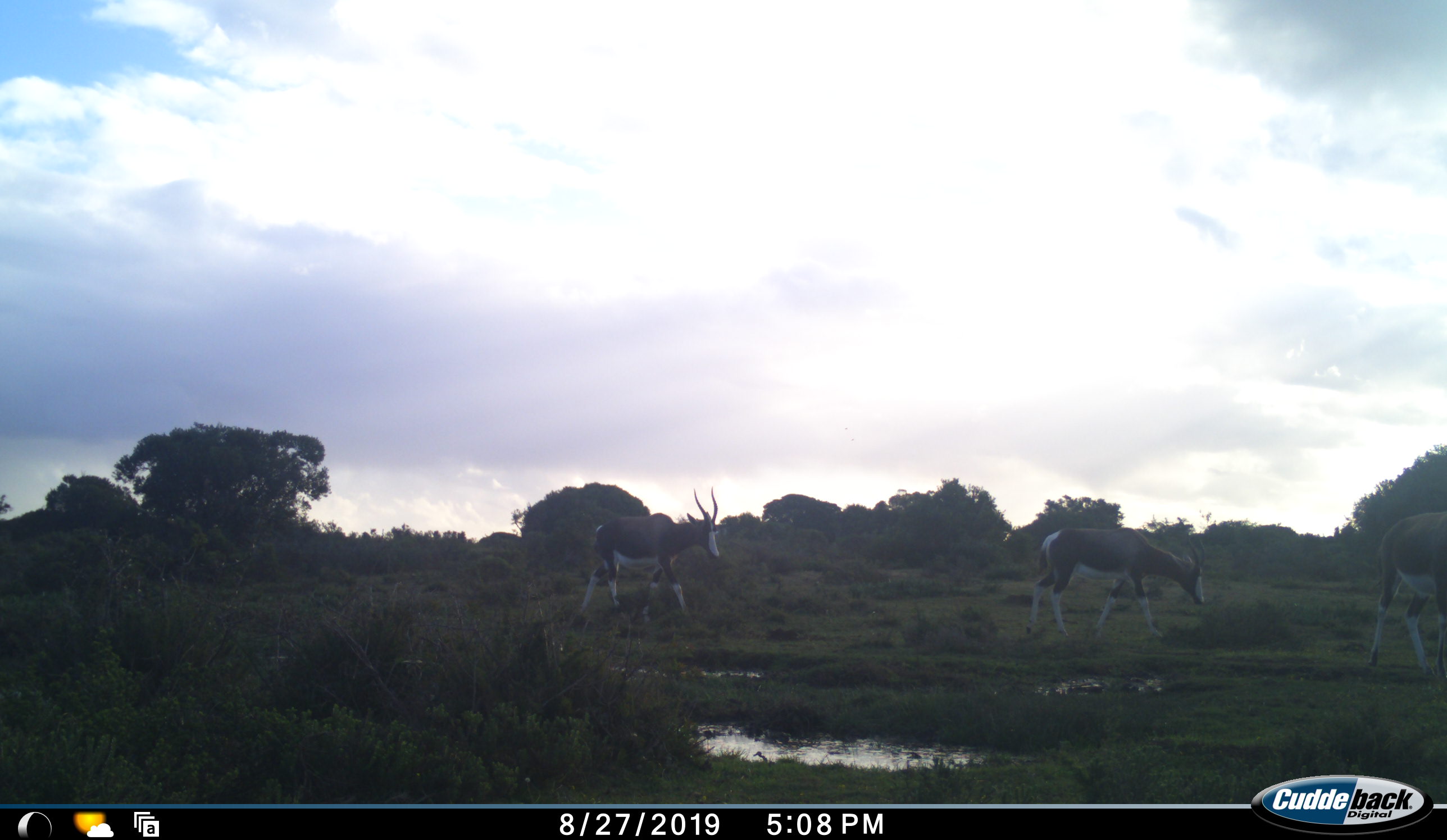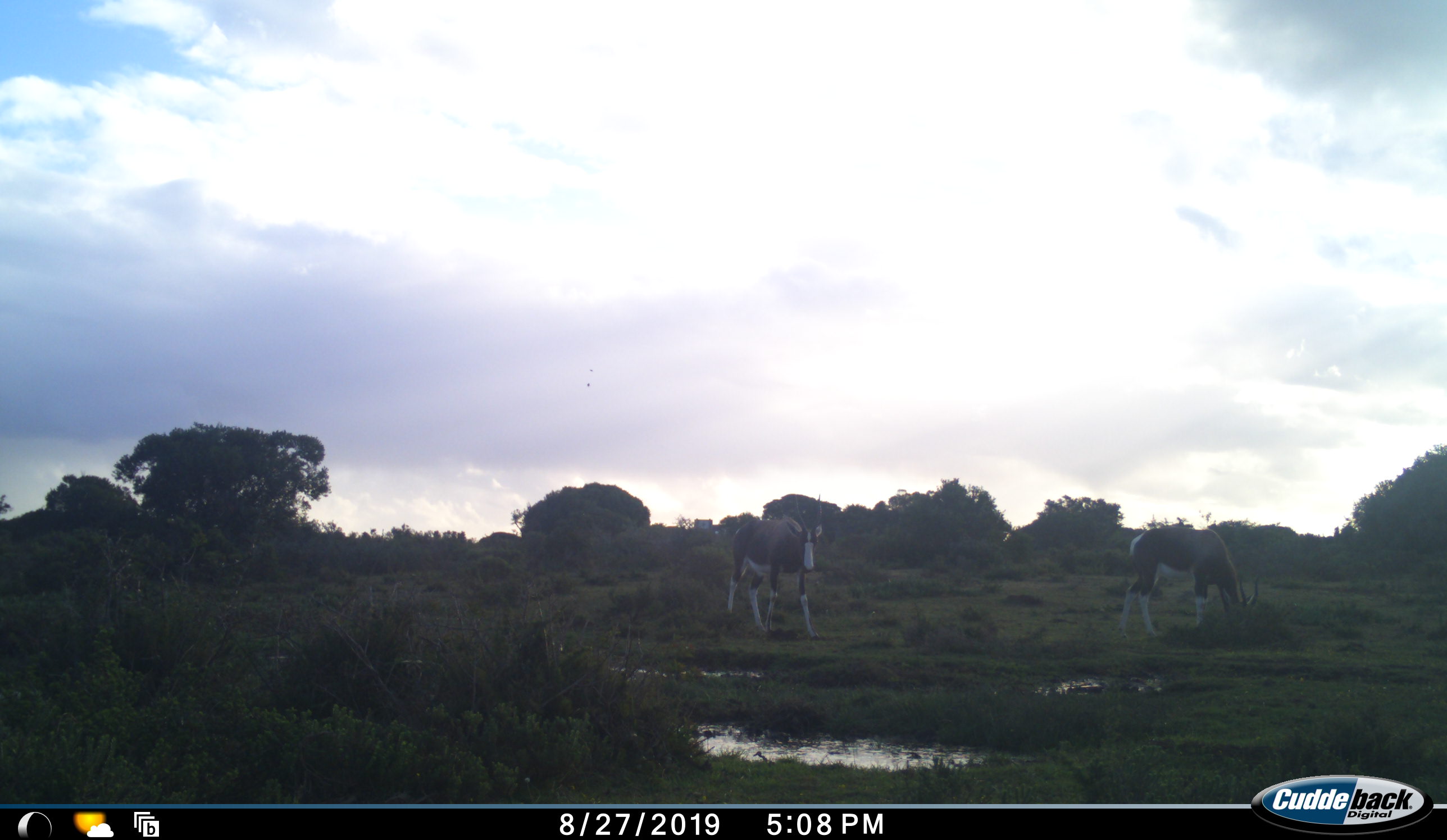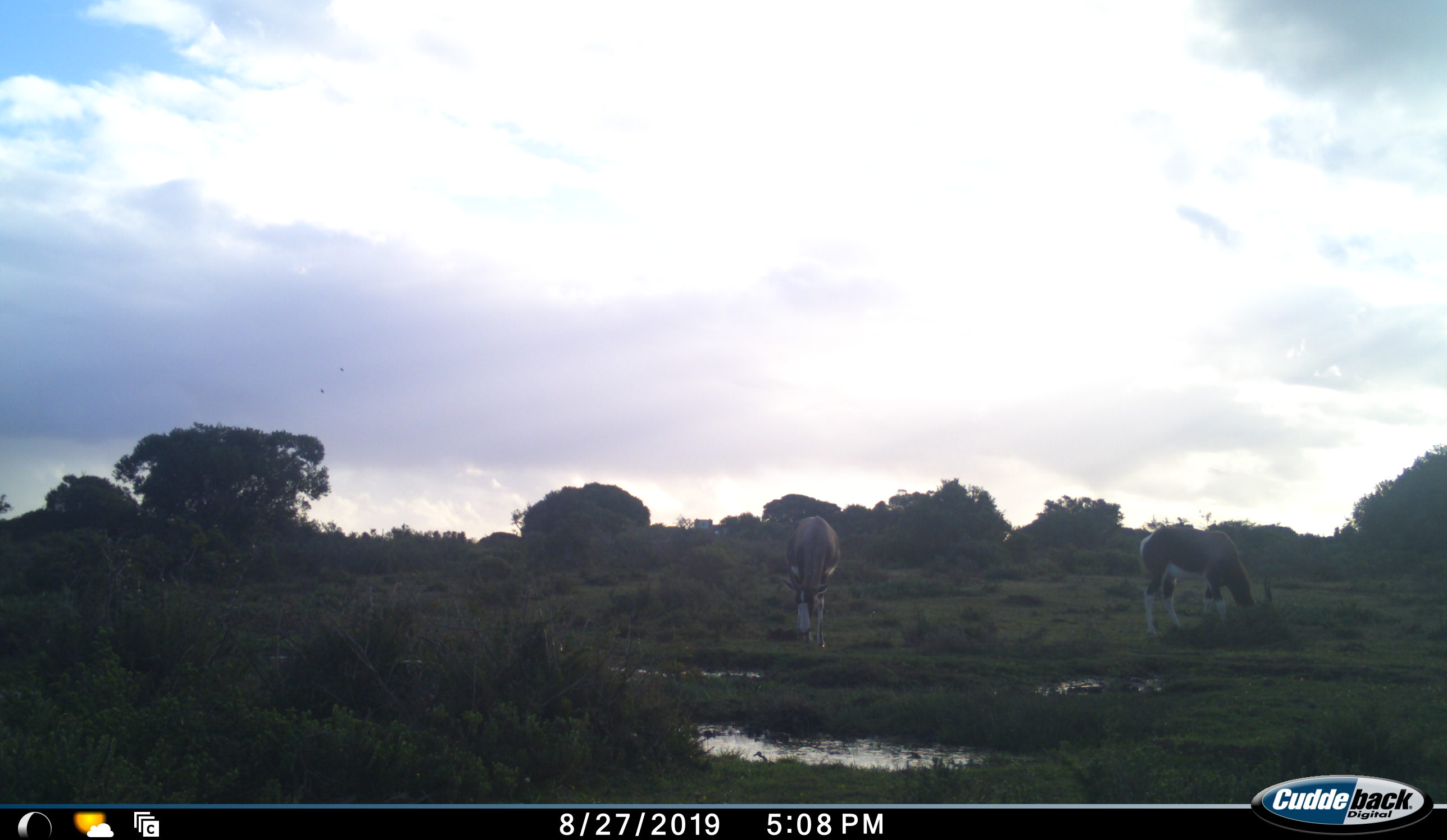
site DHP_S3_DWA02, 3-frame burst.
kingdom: Animalia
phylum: Chordata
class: Mammalia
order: Artiodactyla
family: Bovidae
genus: Damaliscus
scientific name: Damaliscus pygargus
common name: bontebok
Bontebok (Damaliscus pygargus), count 3. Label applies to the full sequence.